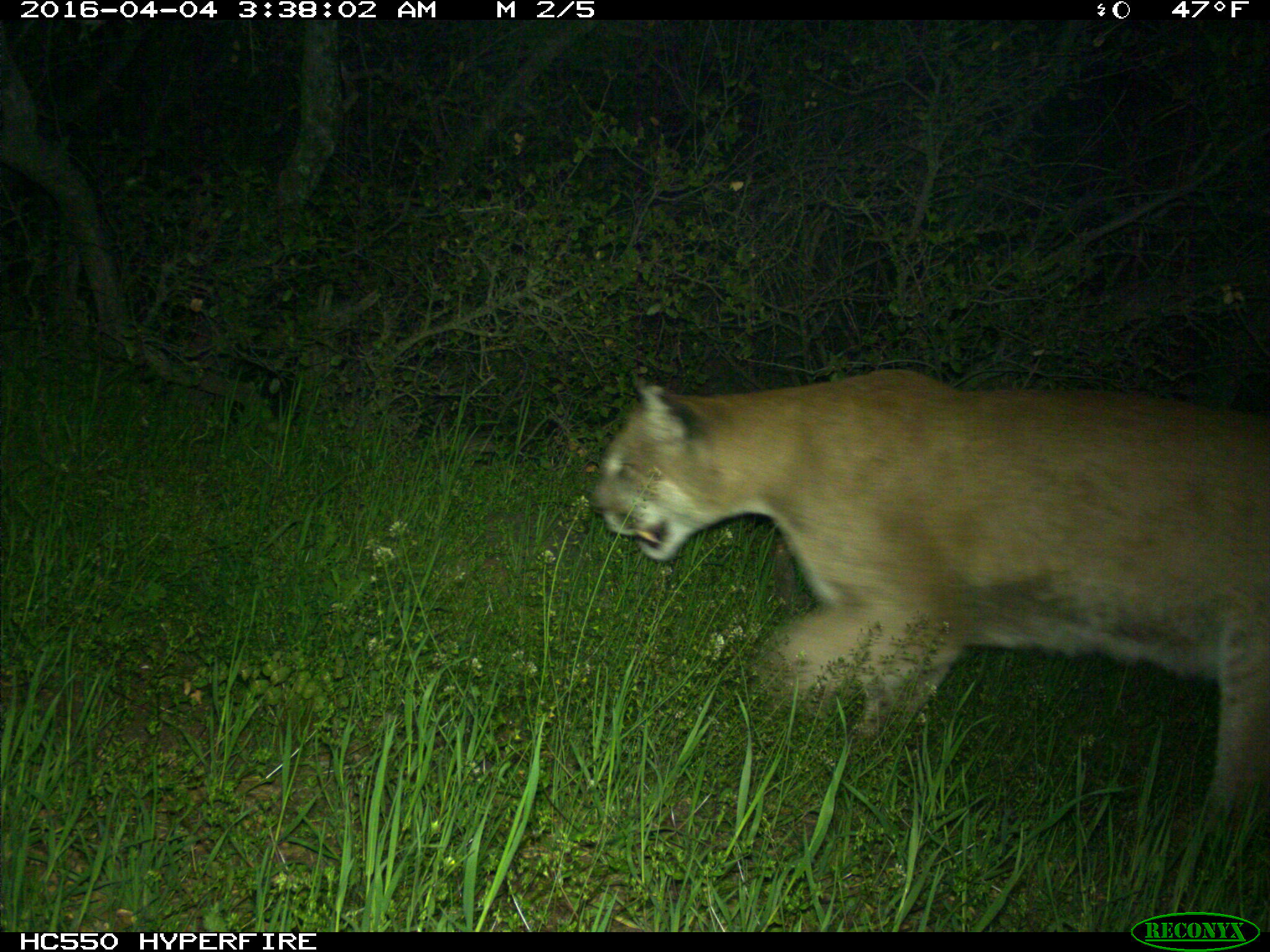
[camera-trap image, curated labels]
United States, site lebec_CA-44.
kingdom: Animalia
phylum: Chordata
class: Mammalia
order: Carnivora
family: Felidae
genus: Puma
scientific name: Puma concolor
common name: mountain lion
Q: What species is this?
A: Puma concolor (mountain lion).